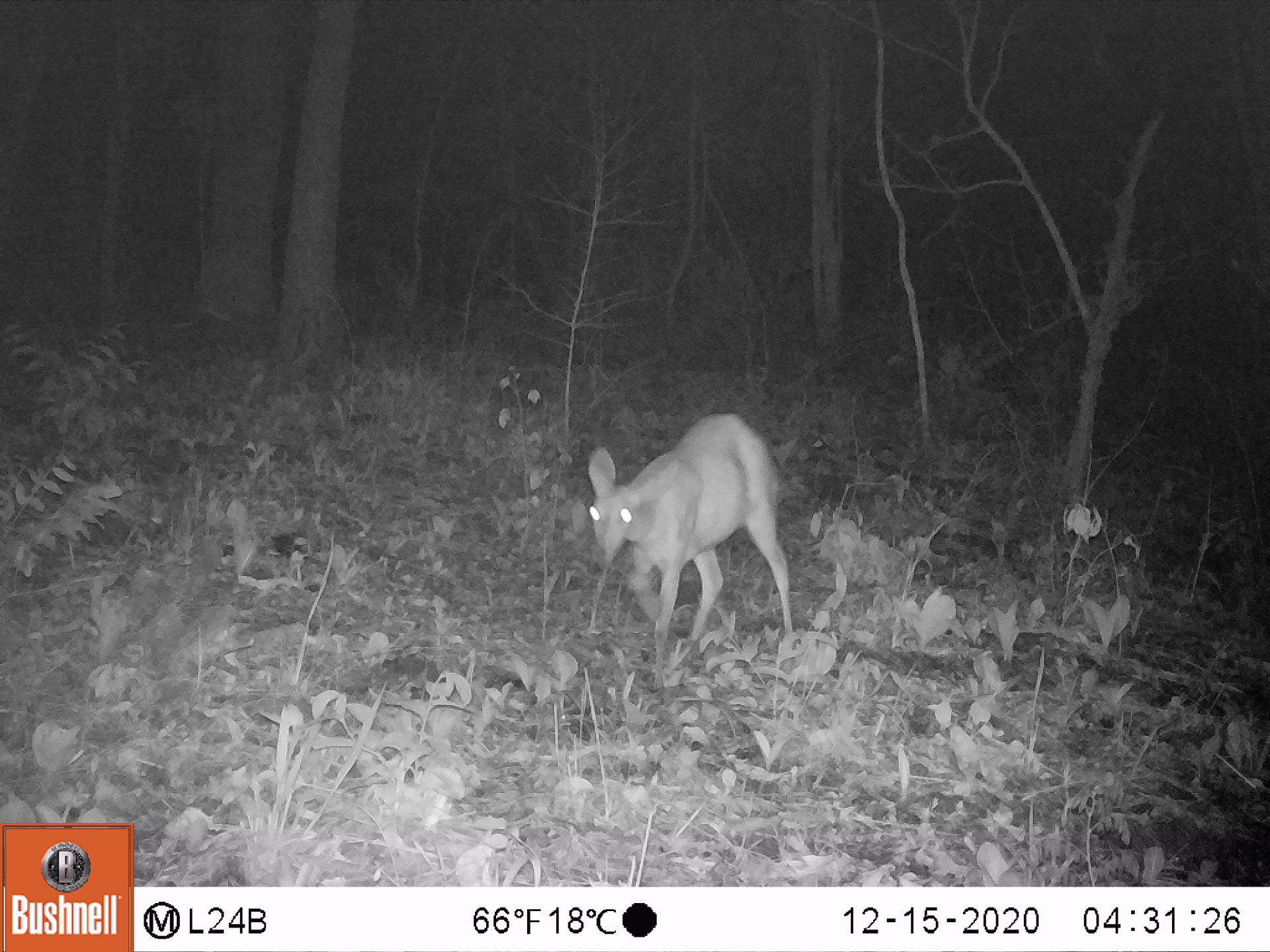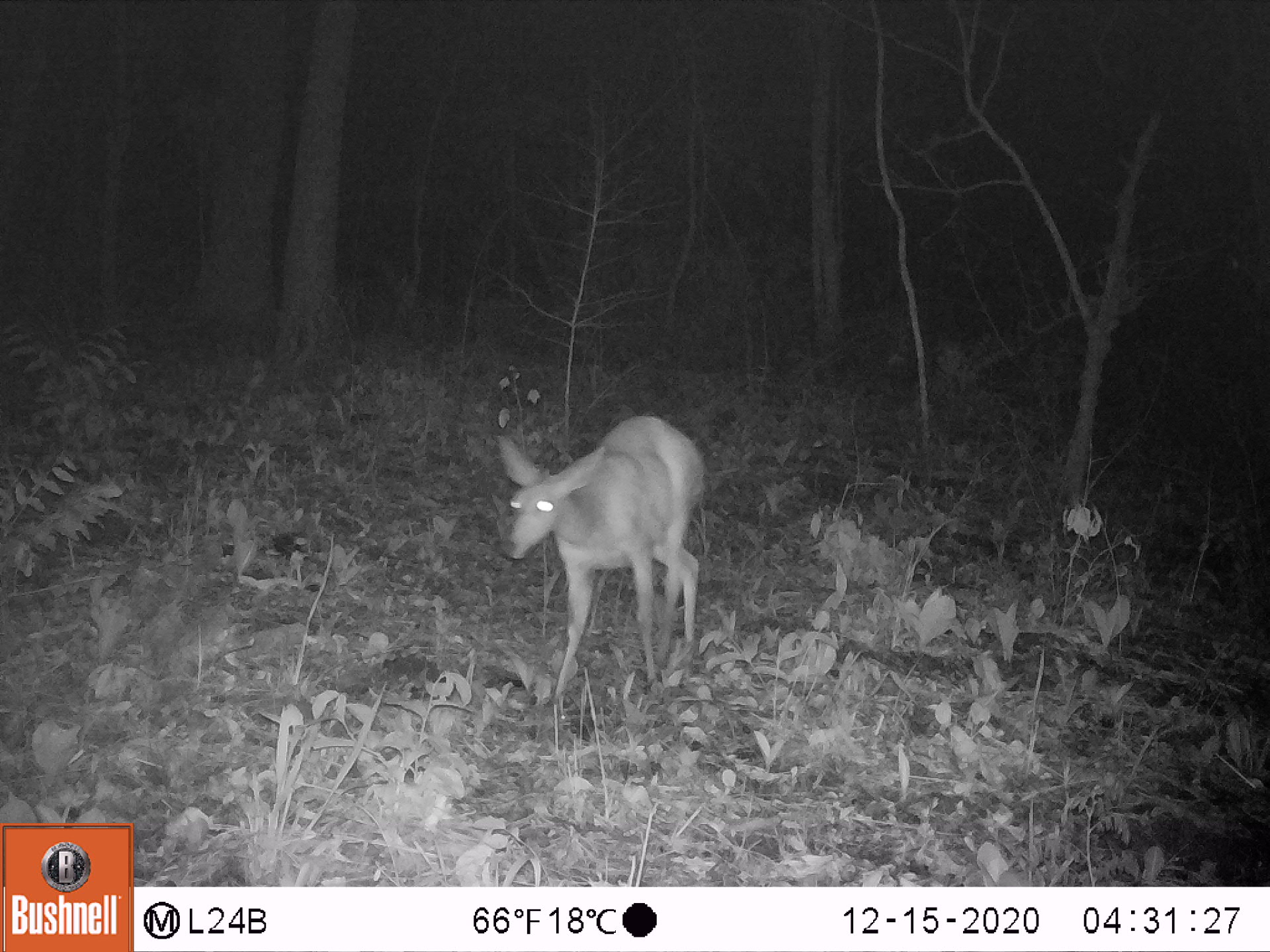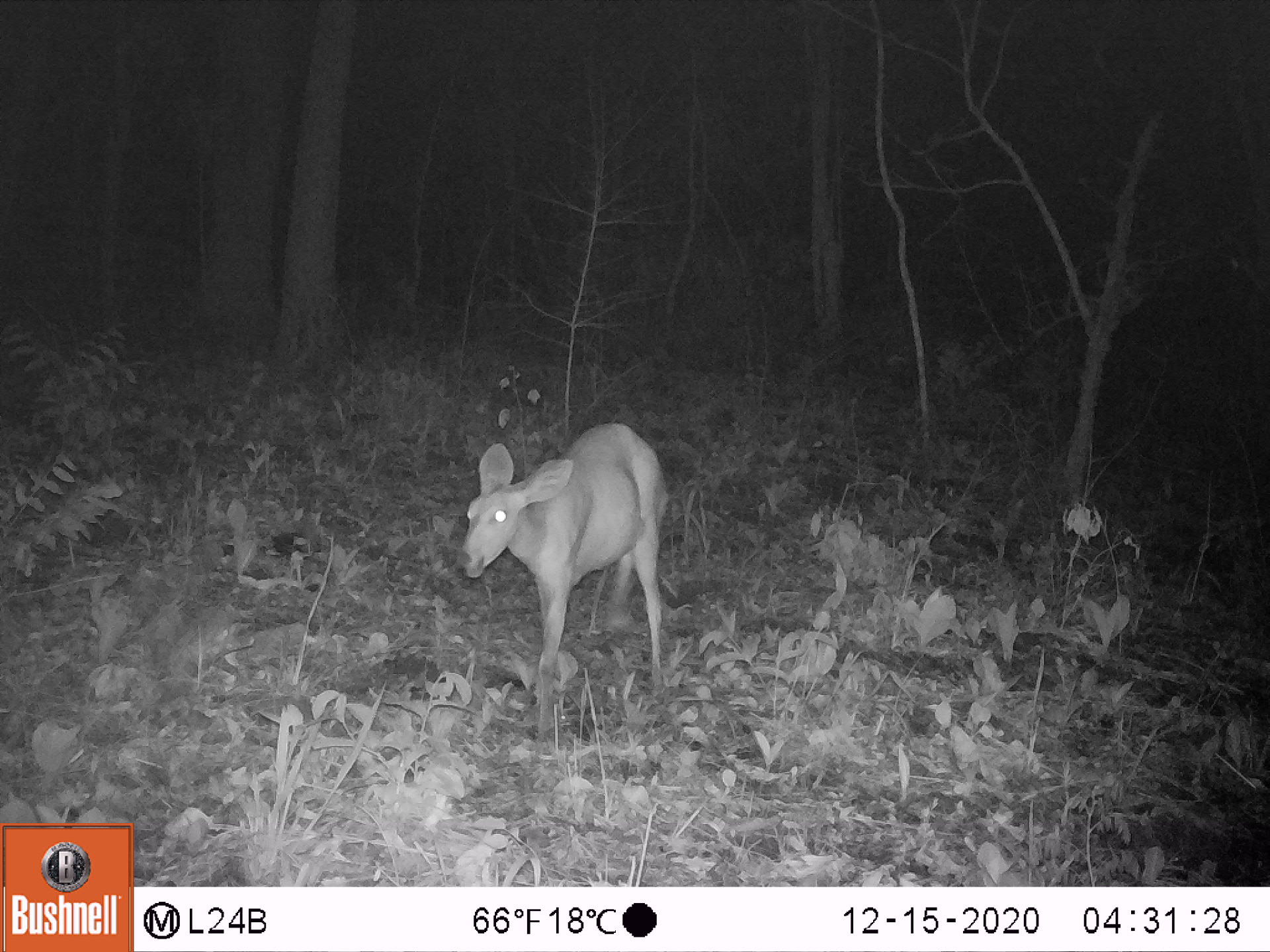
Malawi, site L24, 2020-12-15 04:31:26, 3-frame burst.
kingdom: Animalia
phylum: Chordata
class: Mammalia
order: Artiodactyla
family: Bovidae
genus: Tragelaphus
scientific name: Tragelaphus sylvaticus sylvaticus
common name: cape bushbuck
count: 1